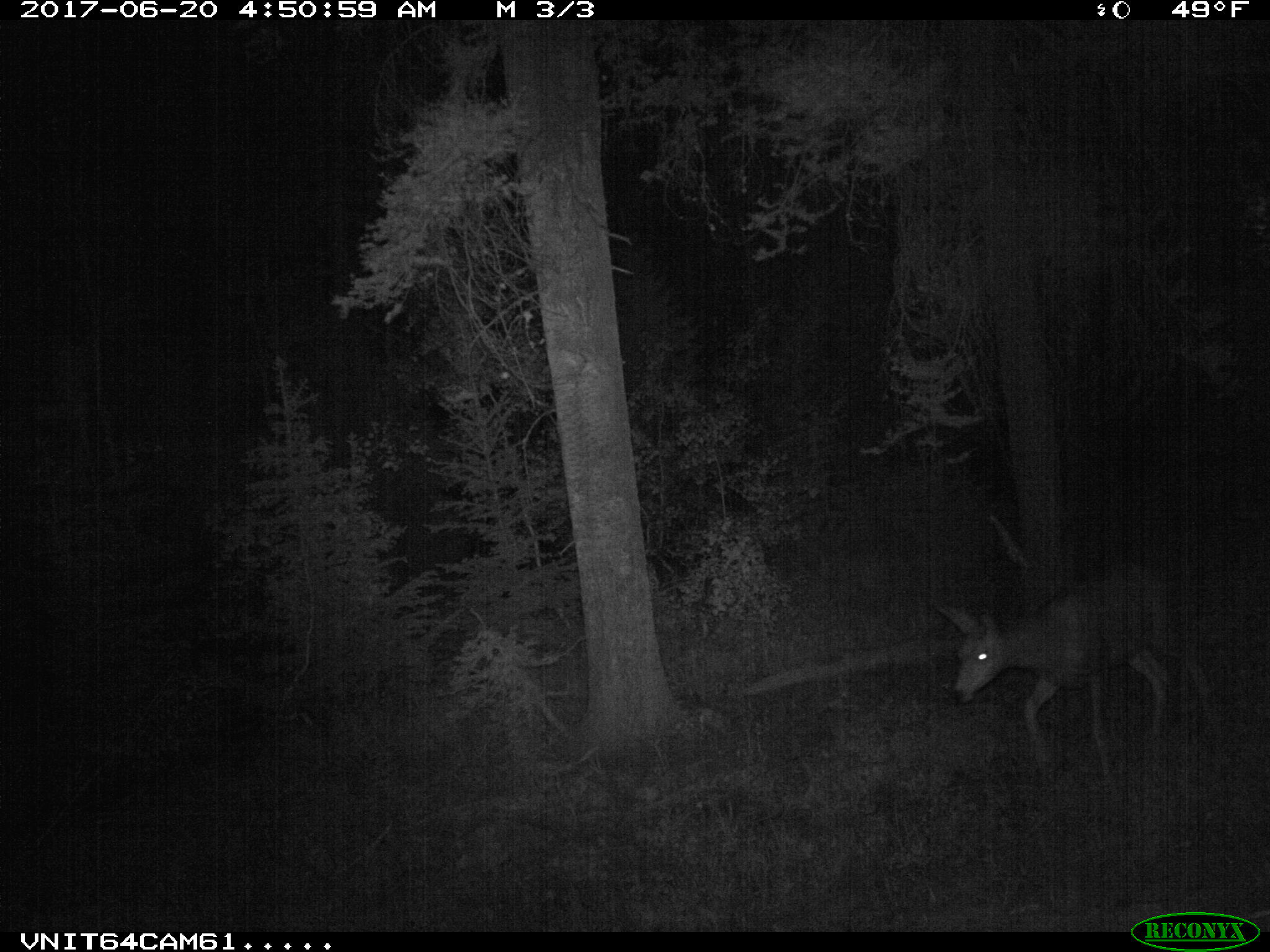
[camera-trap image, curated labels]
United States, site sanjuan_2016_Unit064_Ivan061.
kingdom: Animalia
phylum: Chordata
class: Mammalia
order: Artiodactyla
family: Cervidae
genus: Odocoileus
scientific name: Odocoileus hemionus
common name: mule deer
Odocoileus hemionus (mule deer).